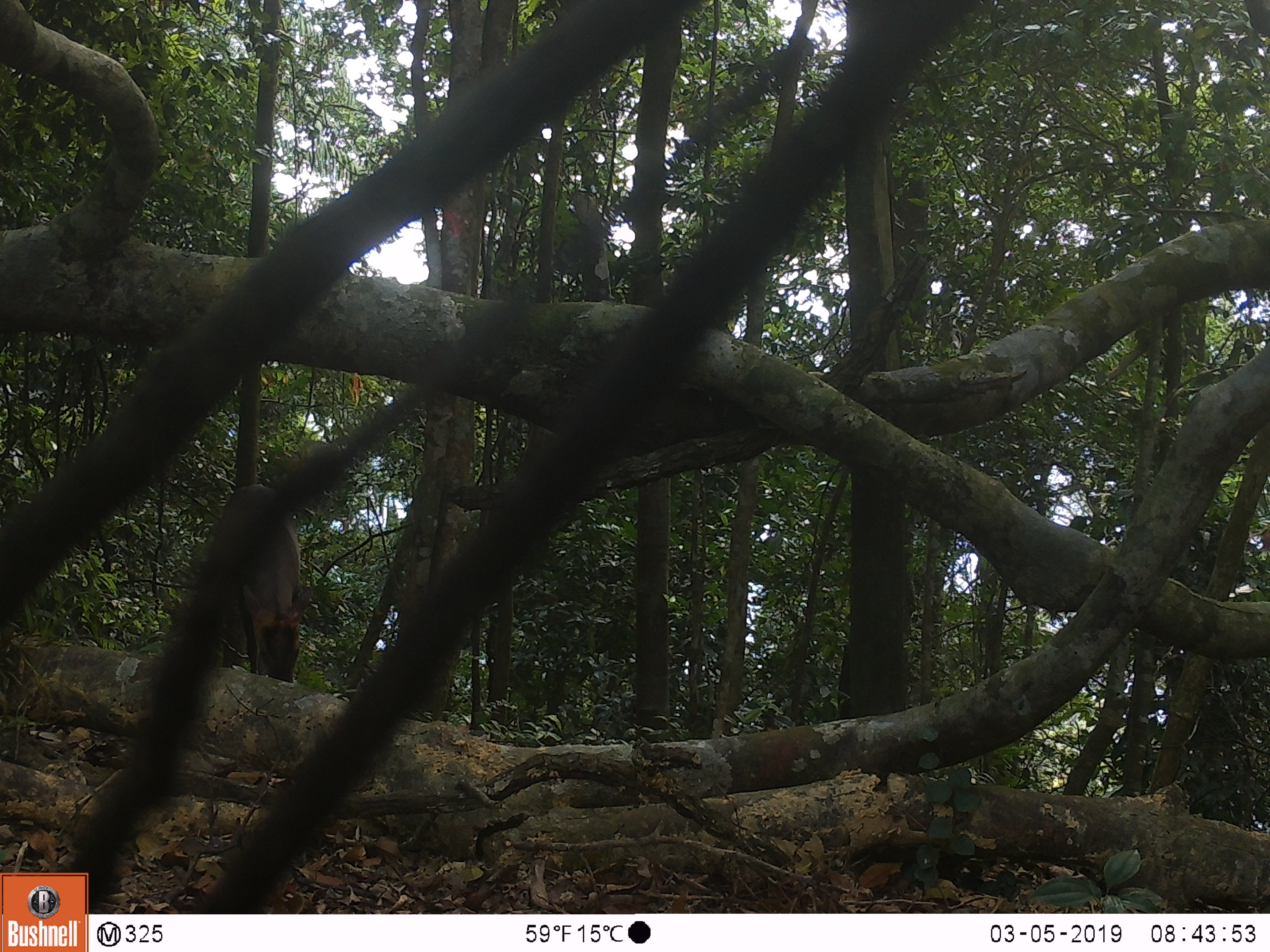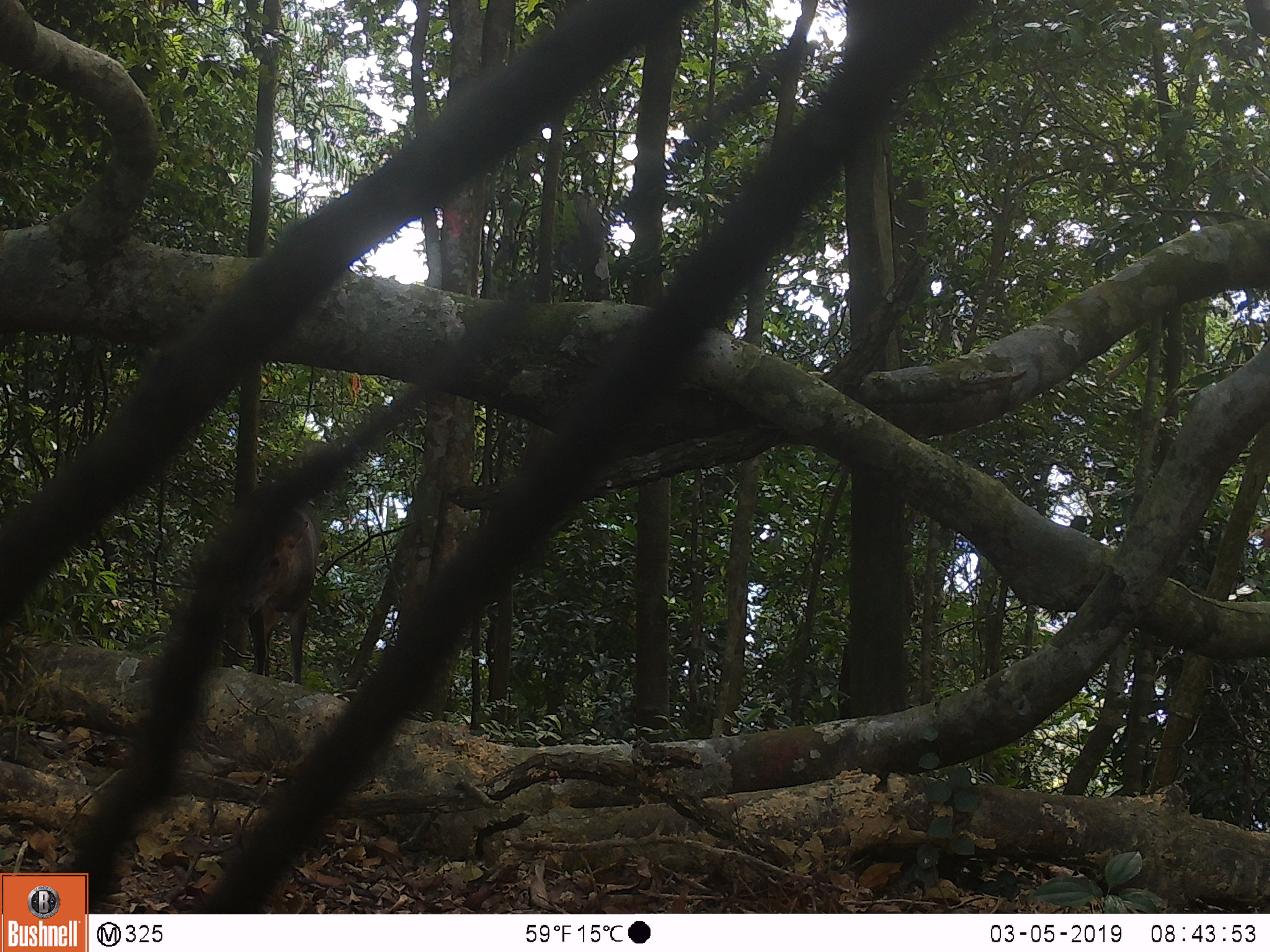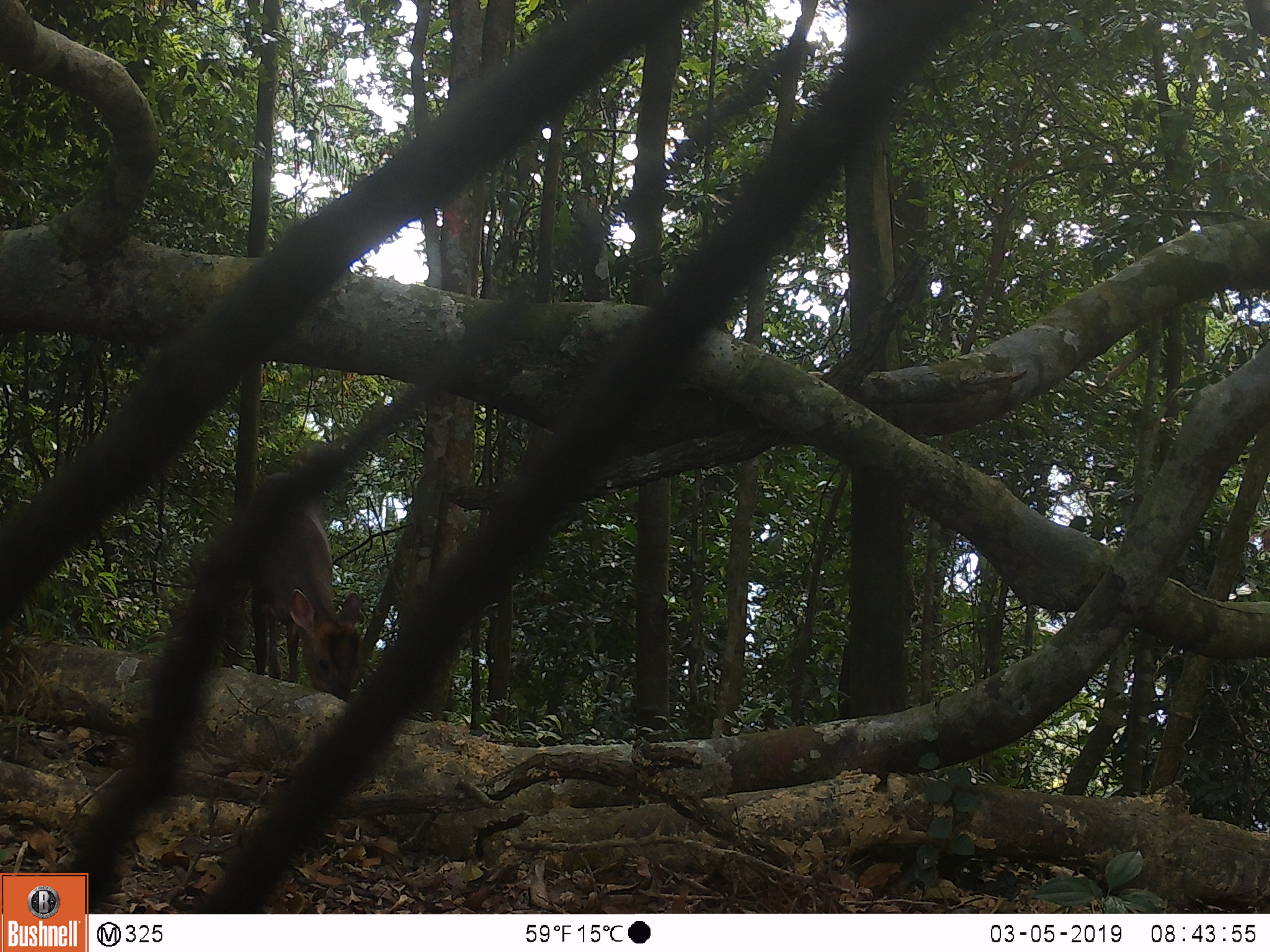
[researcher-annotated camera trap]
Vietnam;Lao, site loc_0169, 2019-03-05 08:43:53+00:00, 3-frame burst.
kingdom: Animalia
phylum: Chordata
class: Mammalia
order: Artiodactyla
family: Cervidae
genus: Muntiacus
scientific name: Muntiacus rooseveltorum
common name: roosevelt's muntjac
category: roosevelts muntjac group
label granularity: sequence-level